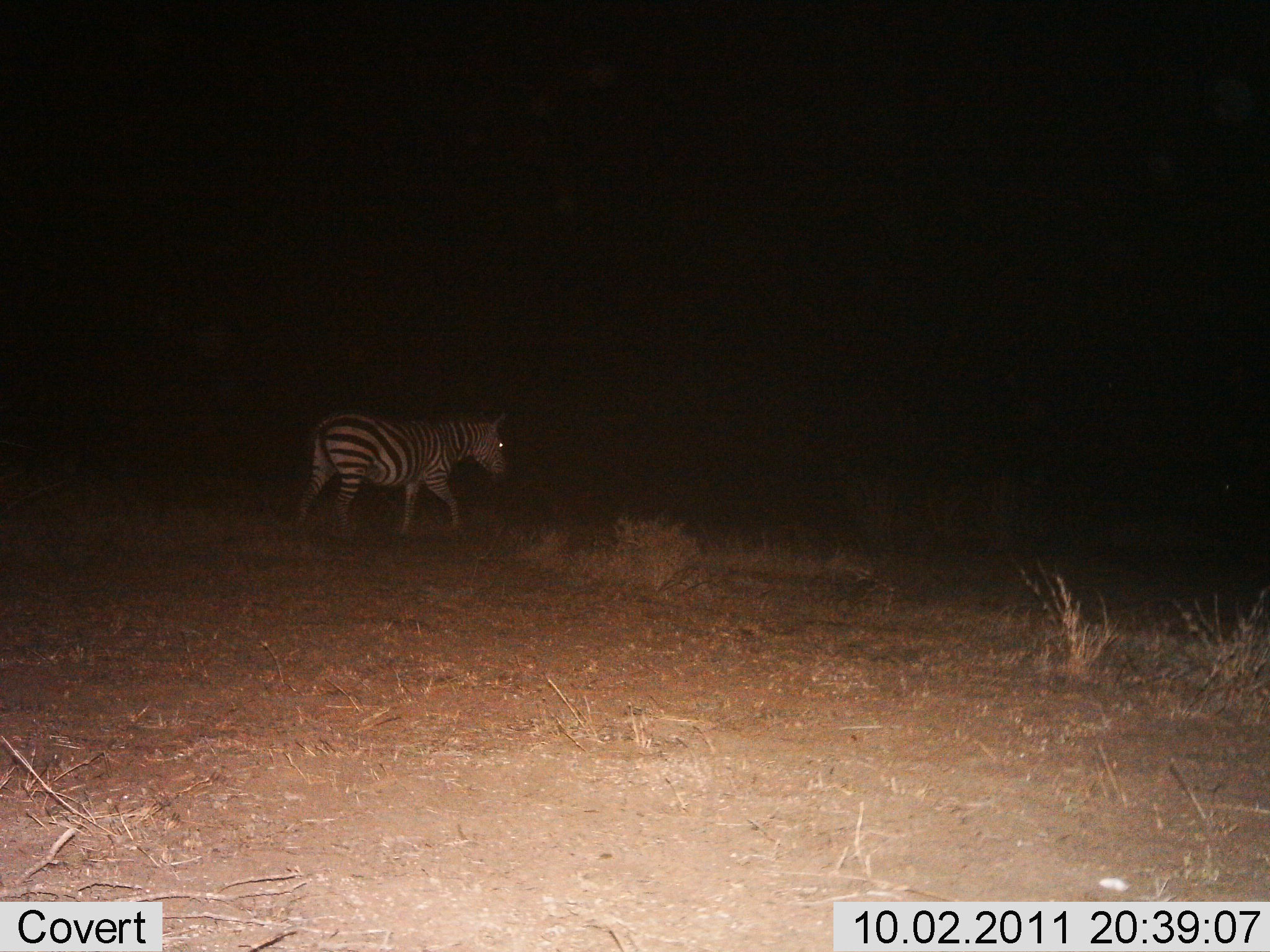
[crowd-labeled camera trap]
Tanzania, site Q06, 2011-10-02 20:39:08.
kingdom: Animalia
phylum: Chordata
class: Mammalia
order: Perissodactyla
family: Equidae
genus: Equus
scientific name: Equus quagga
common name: plains zebra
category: zebra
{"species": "zebra (plains zebra) (Equus quagga)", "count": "1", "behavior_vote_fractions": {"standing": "31%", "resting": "0%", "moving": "69%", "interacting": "0%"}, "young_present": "0%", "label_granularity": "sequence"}